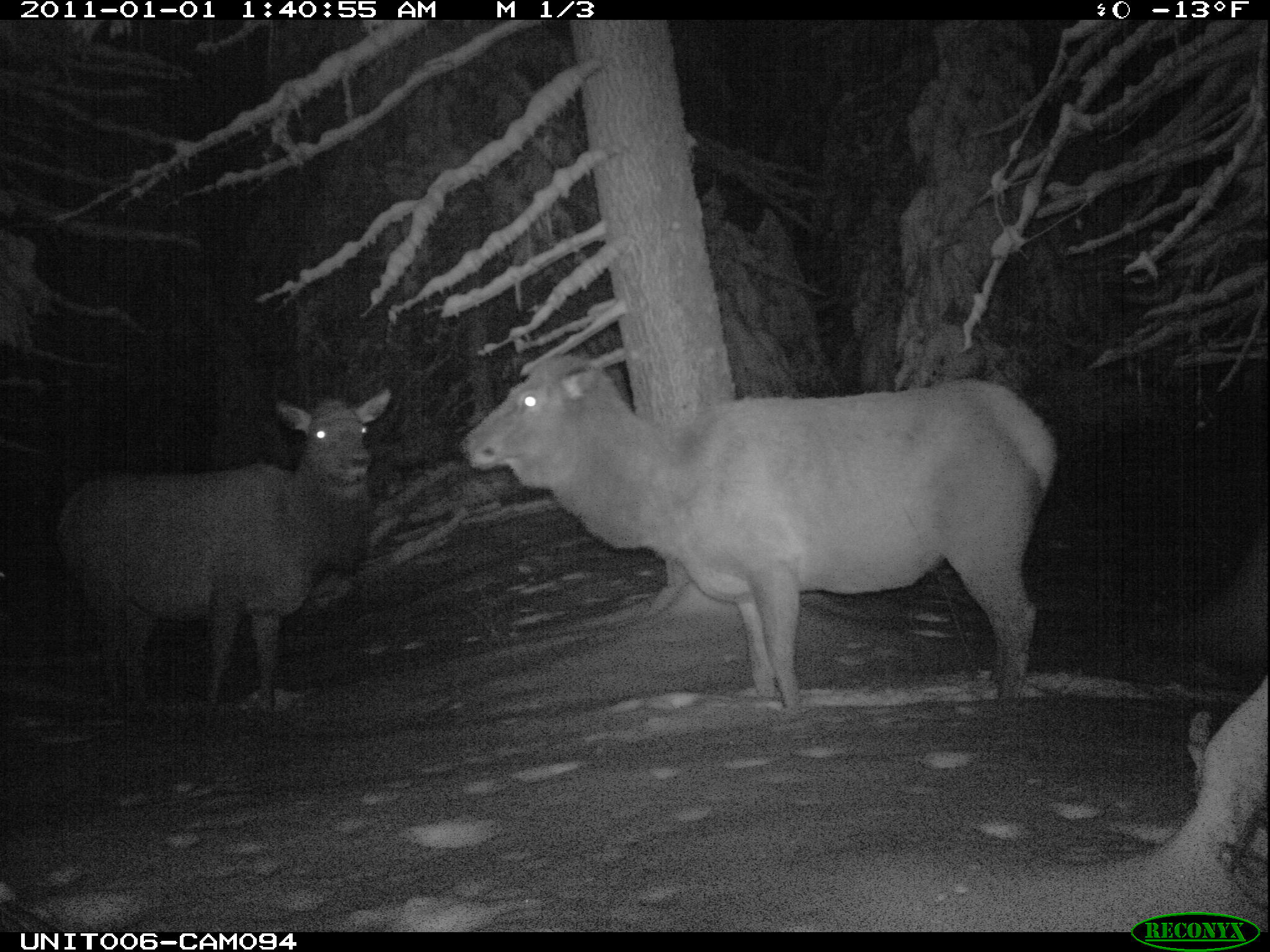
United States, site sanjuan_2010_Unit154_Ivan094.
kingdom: Animalia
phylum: Chordata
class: Mammalia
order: Artiodactyla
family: Cervidae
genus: Cervus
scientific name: Cervus elaphus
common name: red deer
Cervus elaphus (red deer).